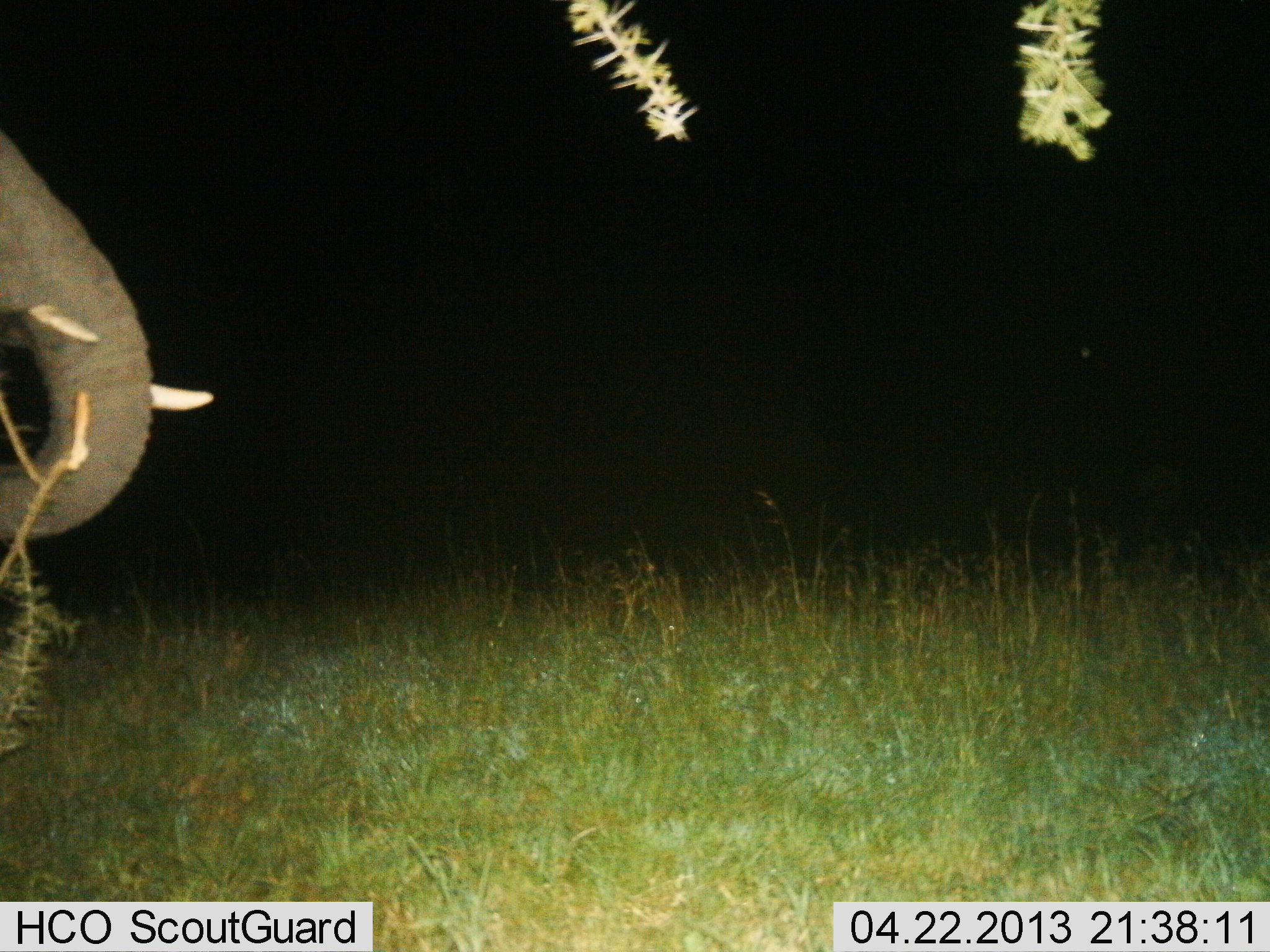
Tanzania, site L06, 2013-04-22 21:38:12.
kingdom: Animalia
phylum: Chordata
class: Mammalia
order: Proboscidea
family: Elephantidae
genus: Loxodonta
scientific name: Loxodonta africana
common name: african bush elephant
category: elephant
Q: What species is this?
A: Elephant (african bush elephant) (Loxodonta africana).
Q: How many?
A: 1.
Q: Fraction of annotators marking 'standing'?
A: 54%.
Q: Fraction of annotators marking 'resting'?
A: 0%.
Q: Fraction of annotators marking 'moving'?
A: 23%.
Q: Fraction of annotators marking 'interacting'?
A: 0%.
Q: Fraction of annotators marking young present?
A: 0%.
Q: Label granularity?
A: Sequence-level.